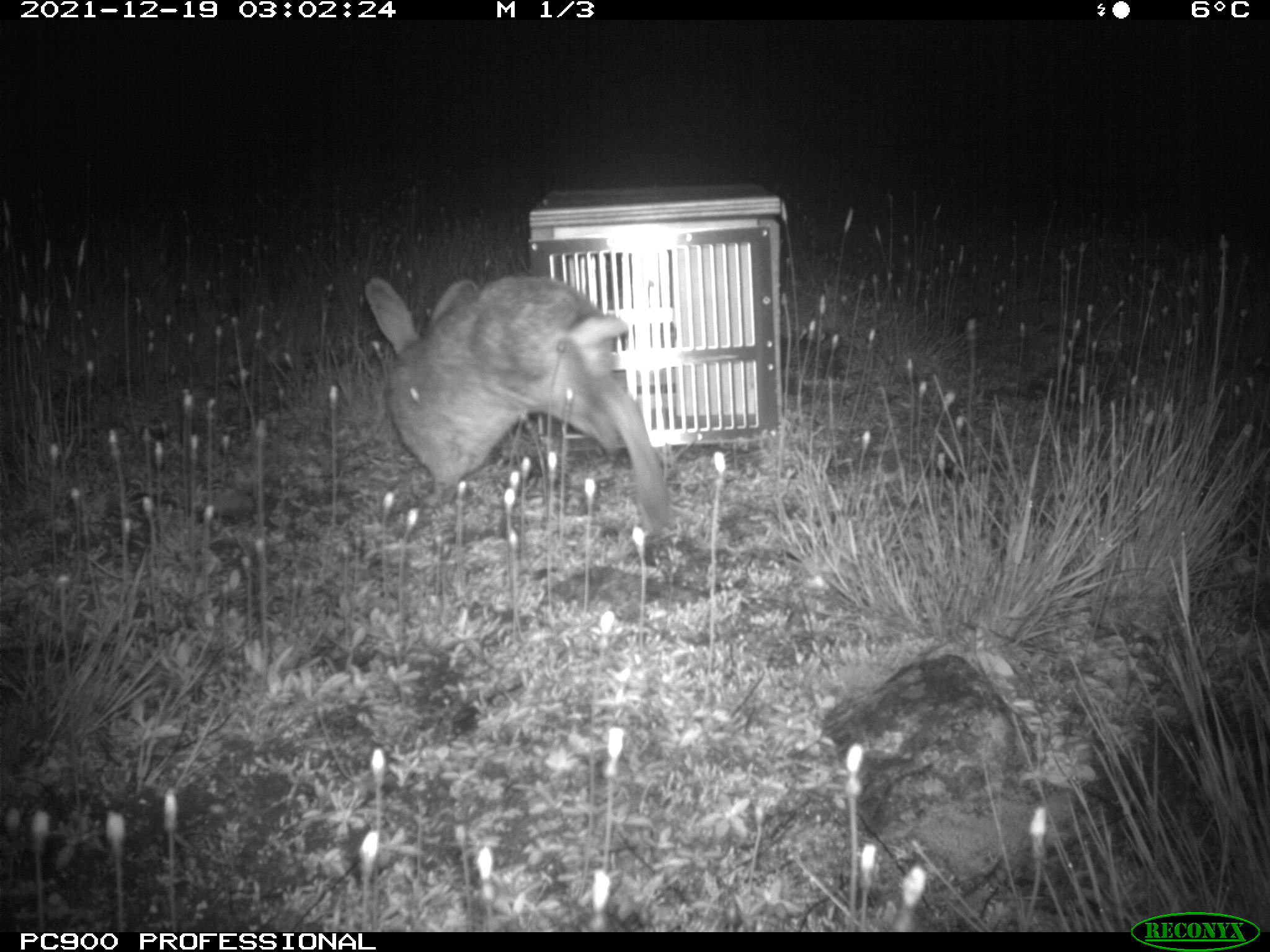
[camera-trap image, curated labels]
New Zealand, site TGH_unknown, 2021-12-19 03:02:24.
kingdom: Animalia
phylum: Chordata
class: Mammalia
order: Lagomorpha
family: Leporidae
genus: Oryctolagus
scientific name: Oryctolagus cuniculus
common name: european rabbit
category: rabbit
Rabbit (european rabbit) (Oryctolagus cuniculus).